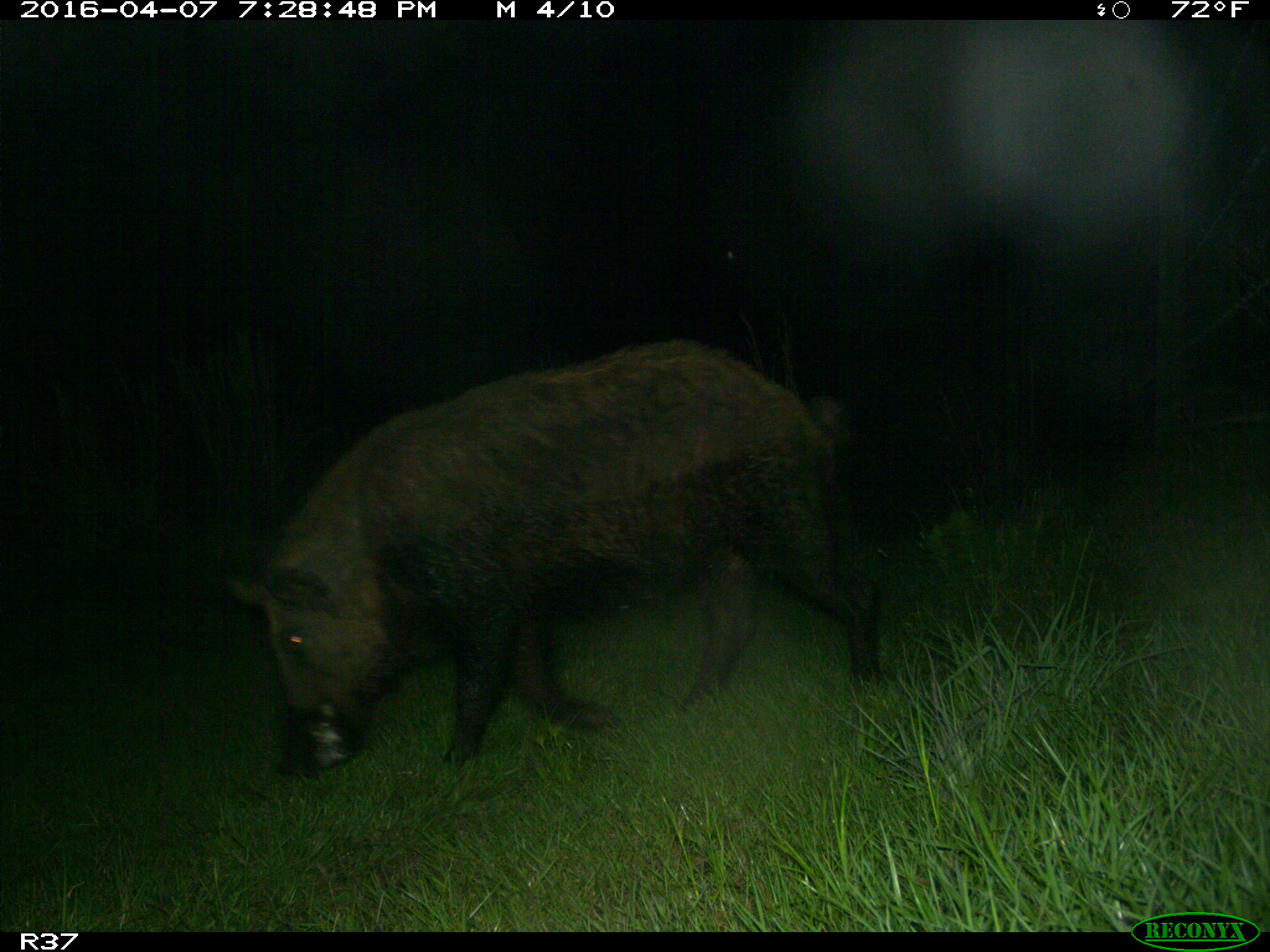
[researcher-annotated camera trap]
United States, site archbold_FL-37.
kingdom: Animalia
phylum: Chordata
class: Mammalia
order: Artiodactyla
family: Suidae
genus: Sus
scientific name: Sus scrofa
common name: wild boar